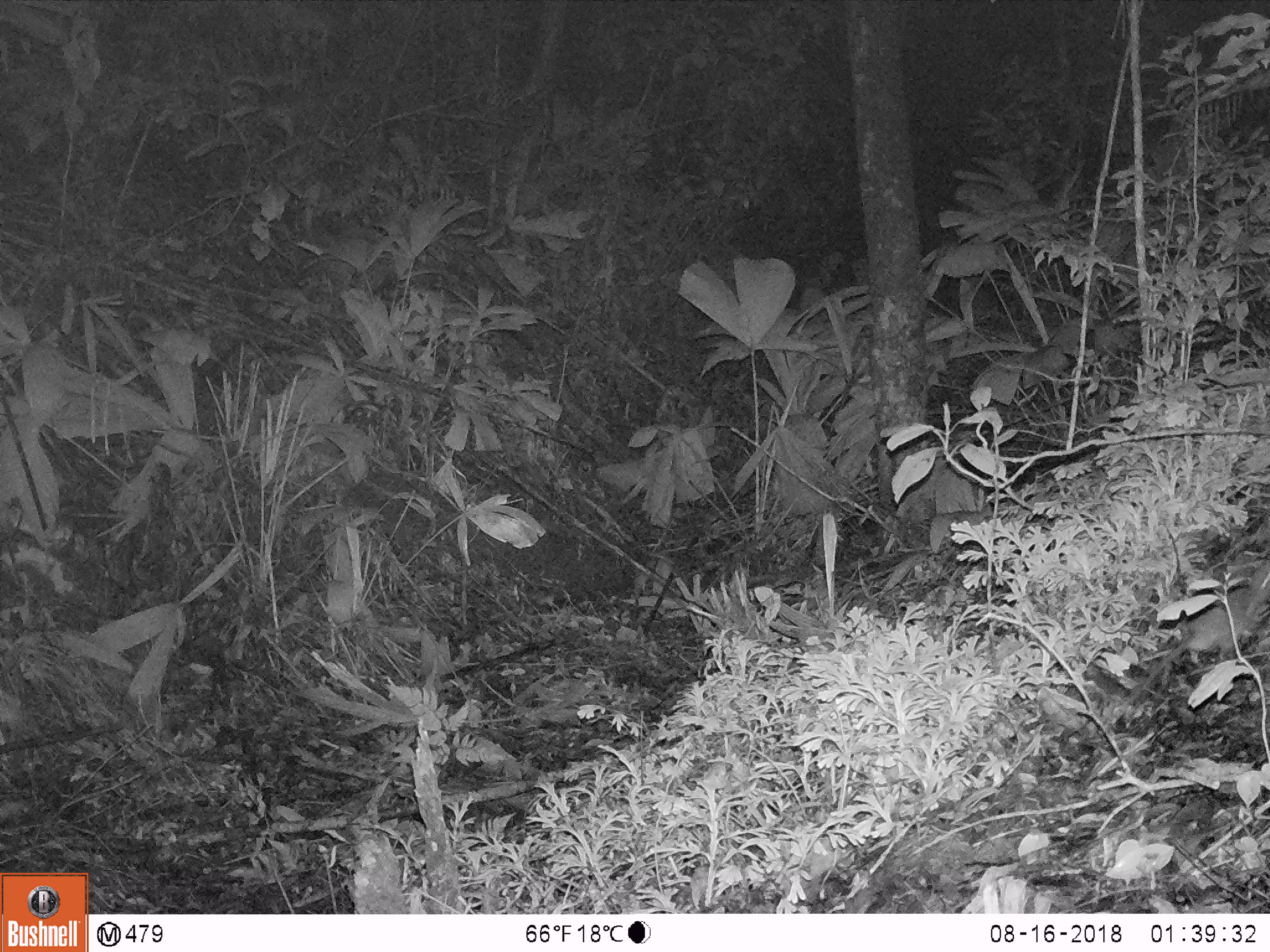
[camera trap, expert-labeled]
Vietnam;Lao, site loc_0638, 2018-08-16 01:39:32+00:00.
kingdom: Animalia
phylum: Chordata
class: Mammalia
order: Rodentia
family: Muridae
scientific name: Muridae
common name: old-world mice and rats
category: unidentified murid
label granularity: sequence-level